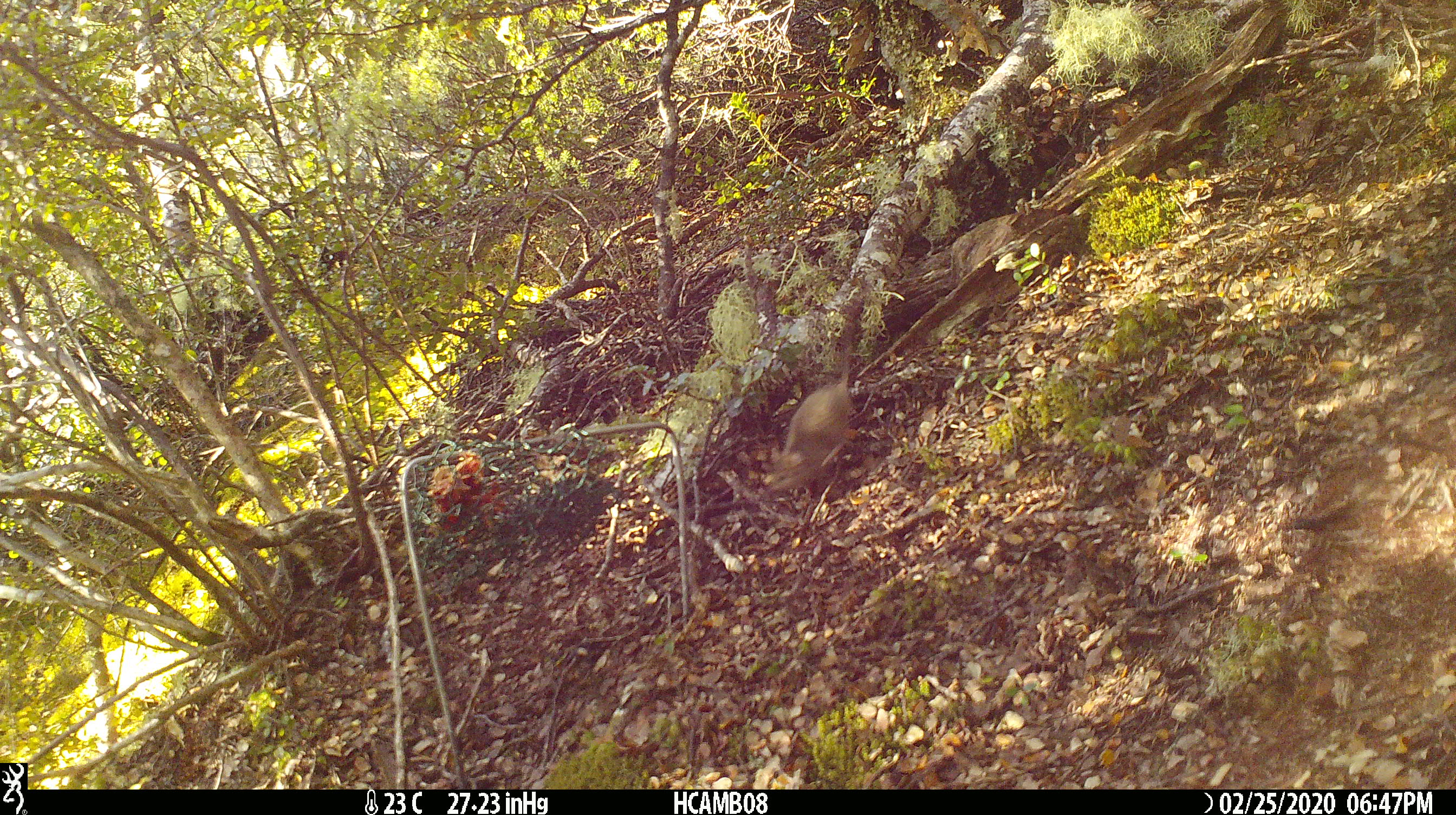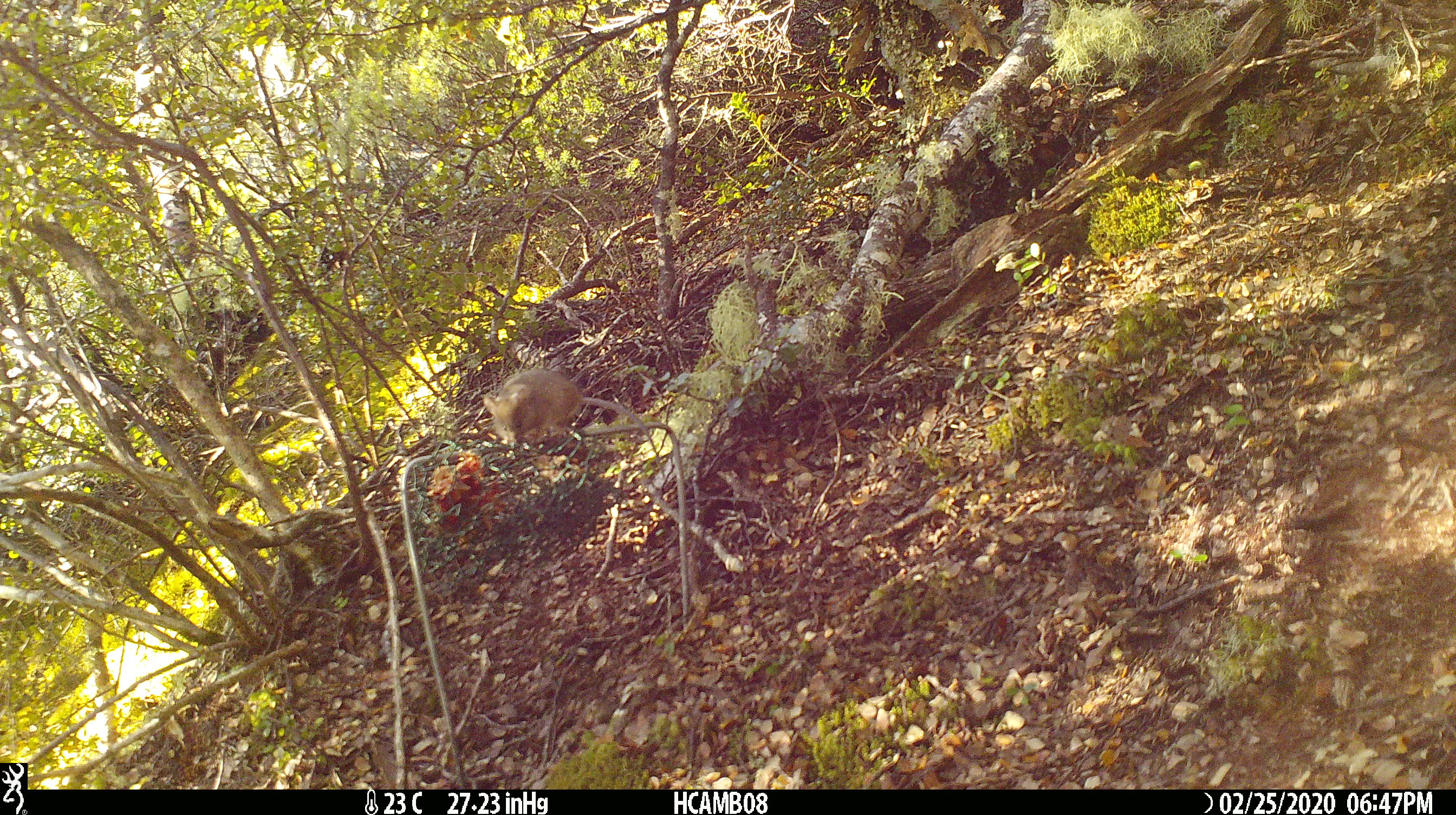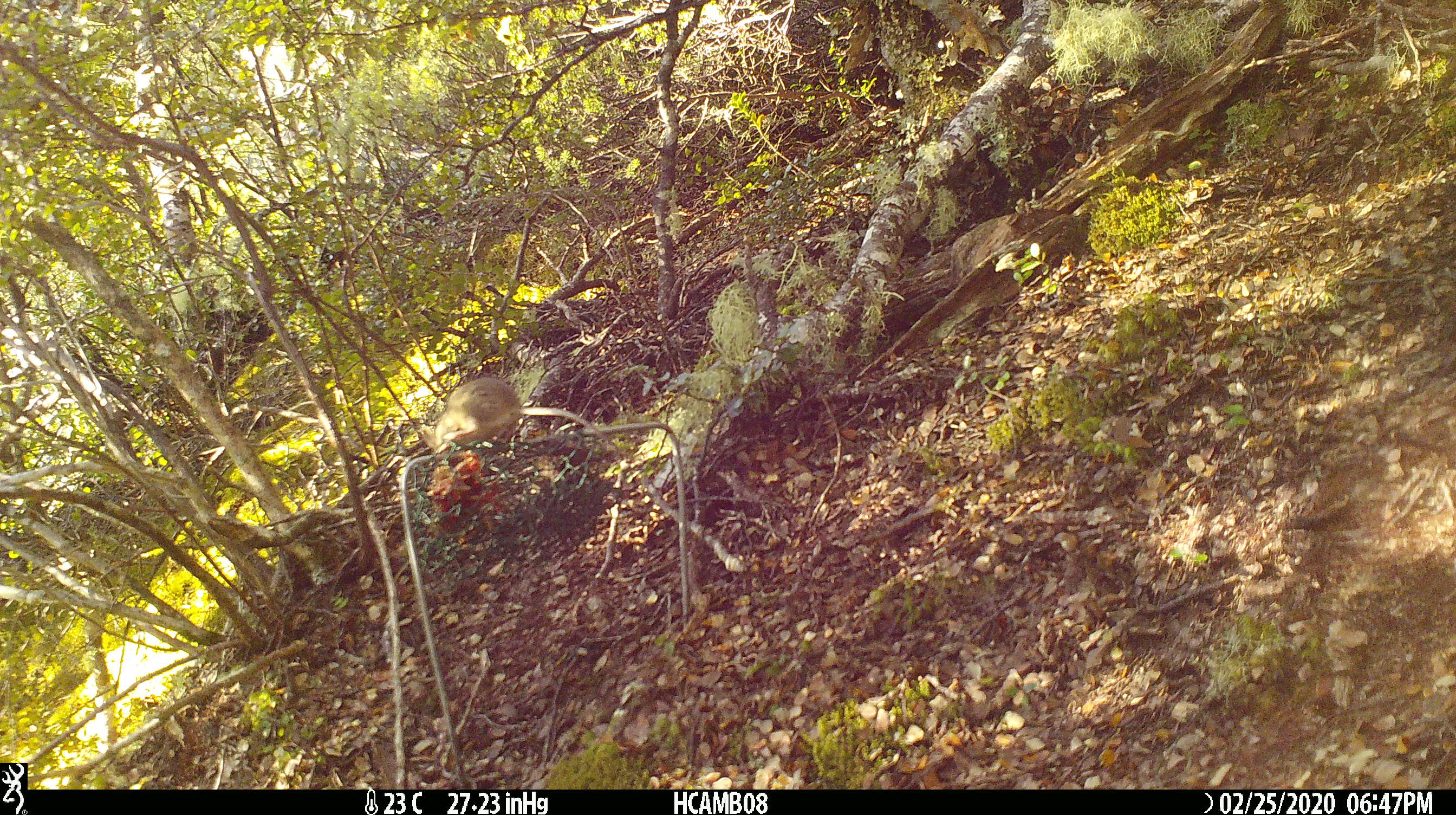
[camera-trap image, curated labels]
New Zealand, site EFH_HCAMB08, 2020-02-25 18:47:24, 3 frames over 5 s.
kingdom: Animalia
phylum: Chordata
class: Mammalia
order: Rodentia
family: Muridae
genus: Mus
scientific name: Mus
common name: mouse